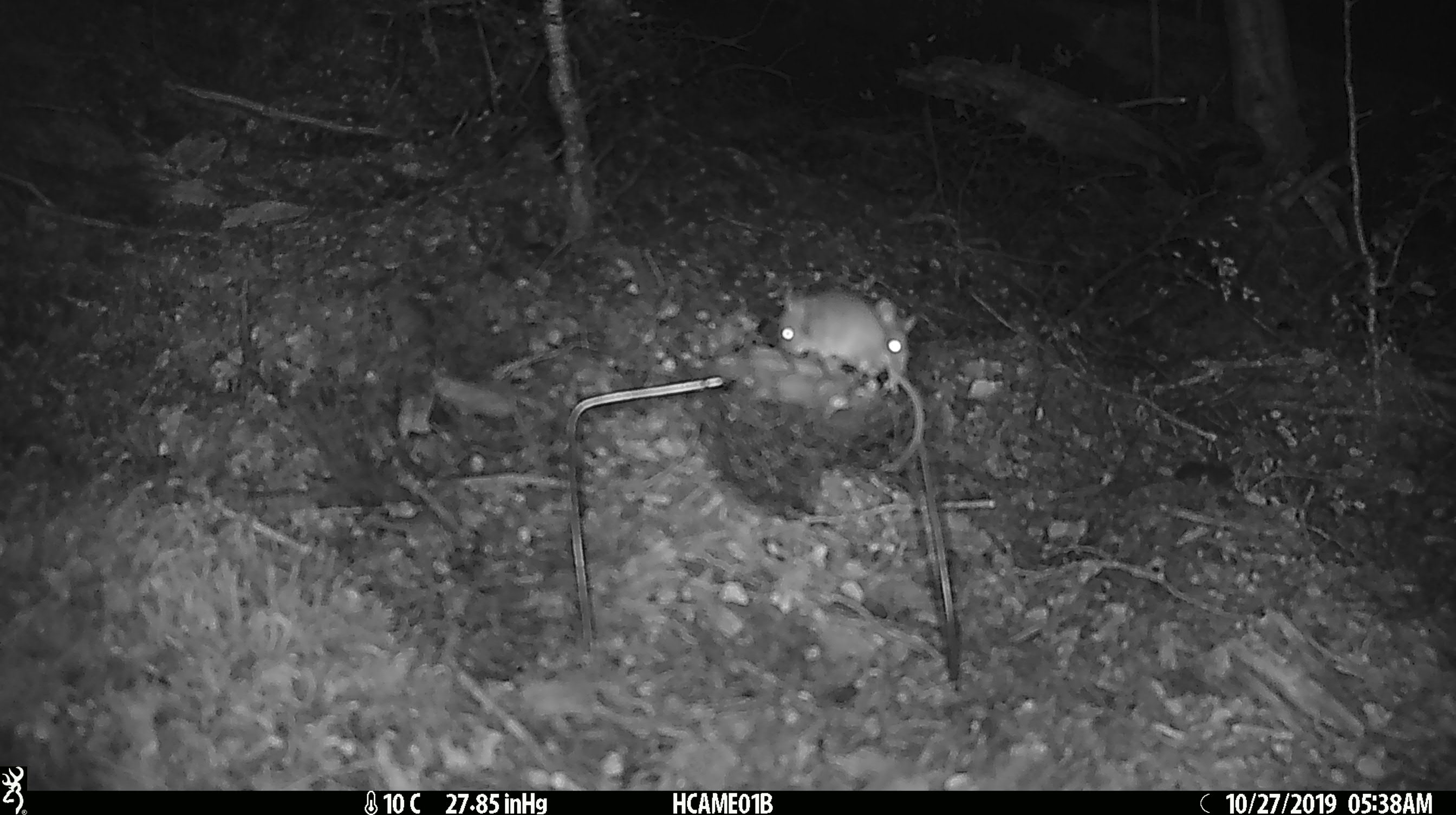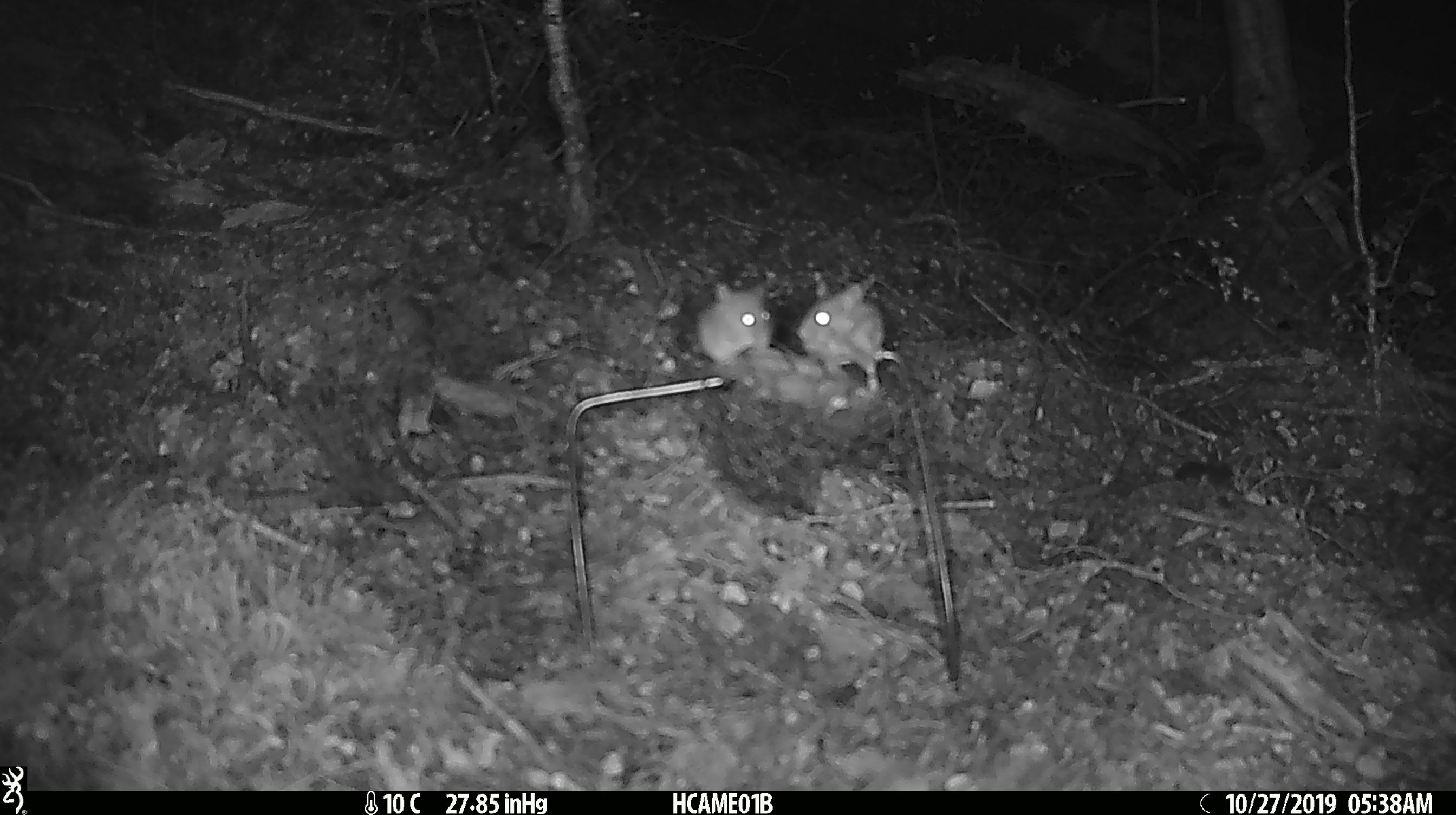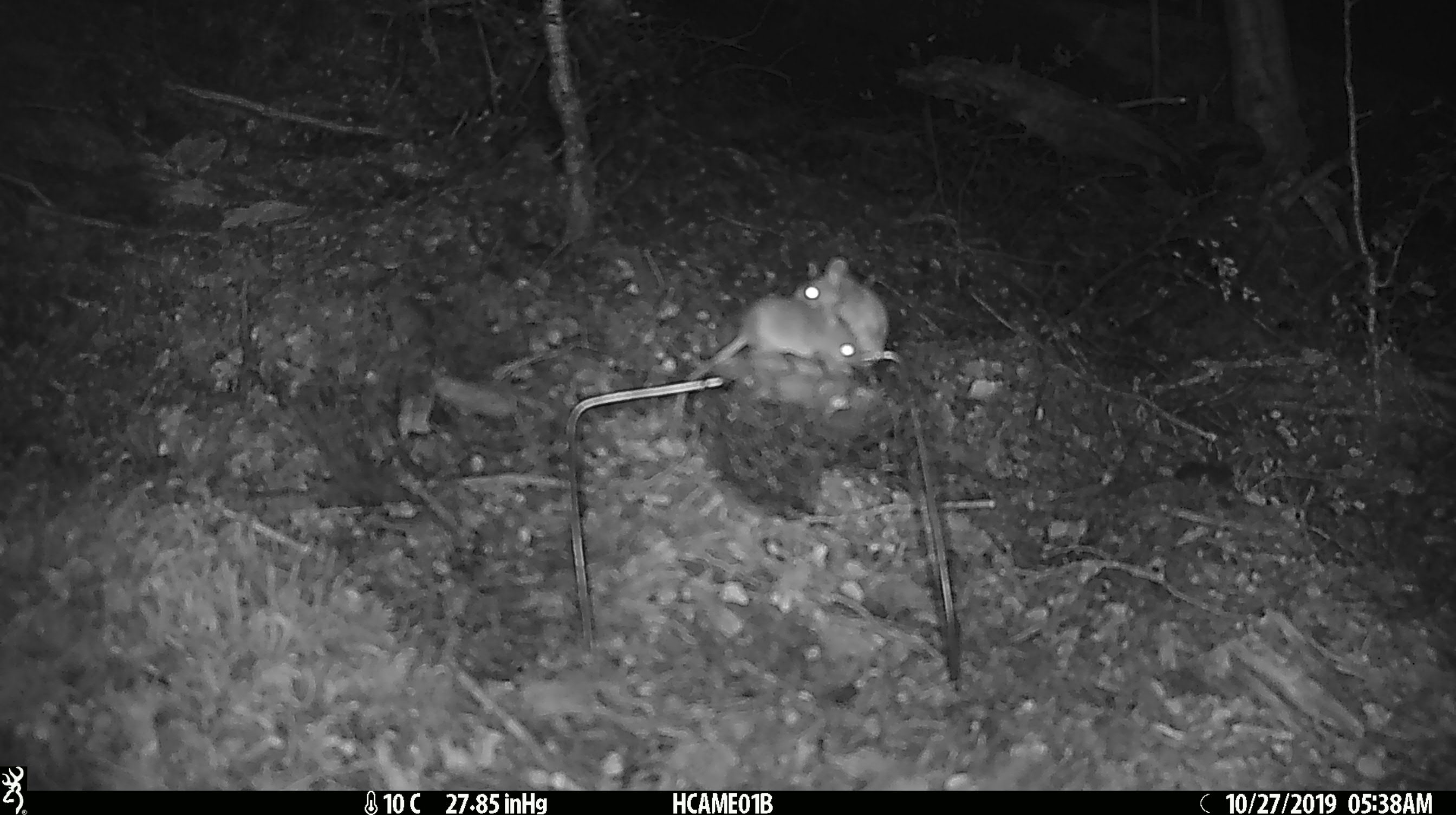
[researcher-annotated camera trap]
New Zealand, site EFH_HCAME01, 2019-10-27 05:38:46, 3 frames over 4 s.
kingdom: Animalia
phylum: Chordata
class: Mammalia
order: Rodentia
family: Muridae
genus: Mus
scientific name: Mus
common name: mouse